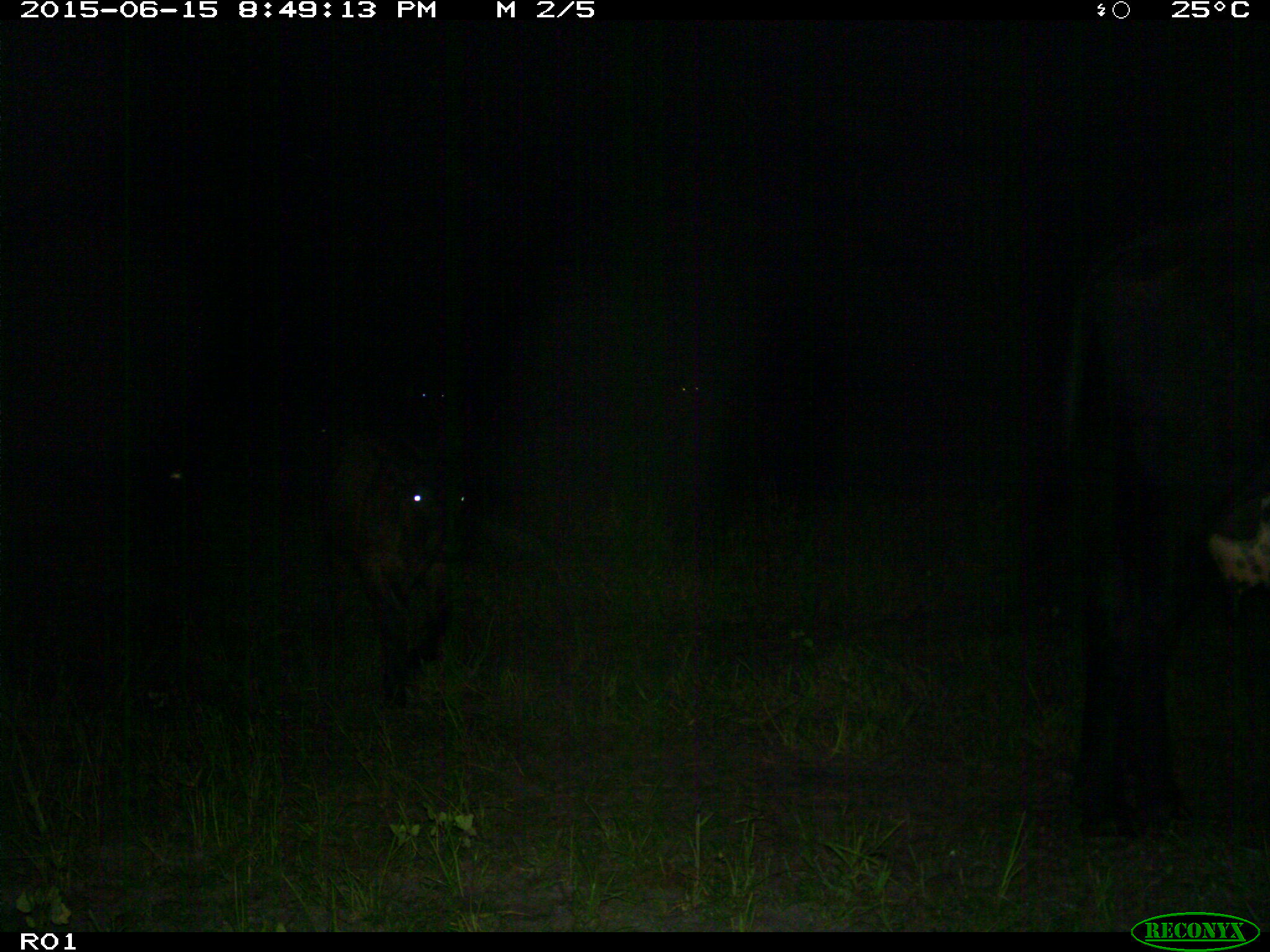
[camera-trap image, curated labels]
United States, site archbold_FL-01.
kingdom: Animalia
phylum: Chordata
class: Mammalia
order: Artiodactyla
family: Bovidae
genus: Bos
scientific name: Bos taurus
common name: domestic cow